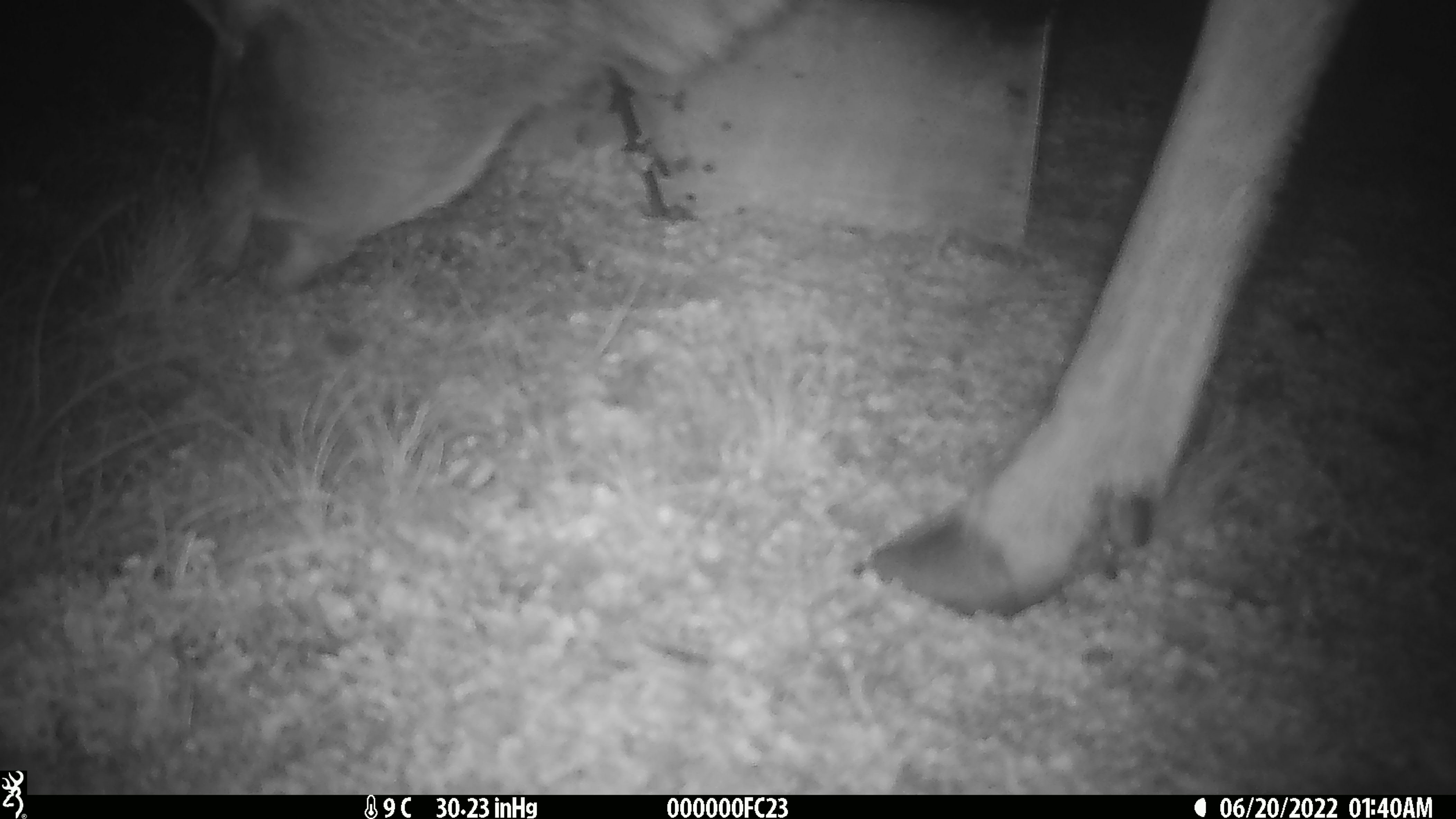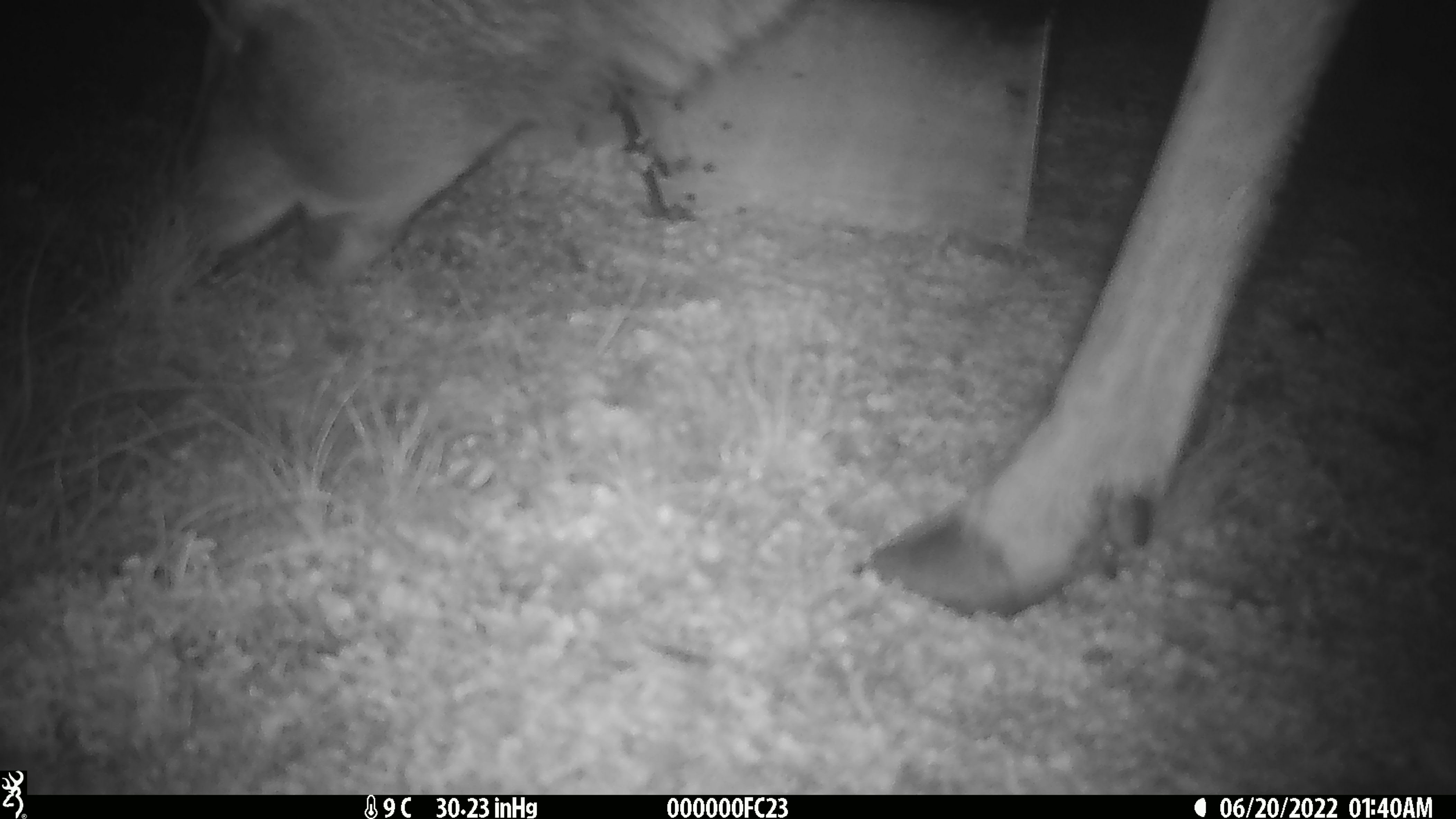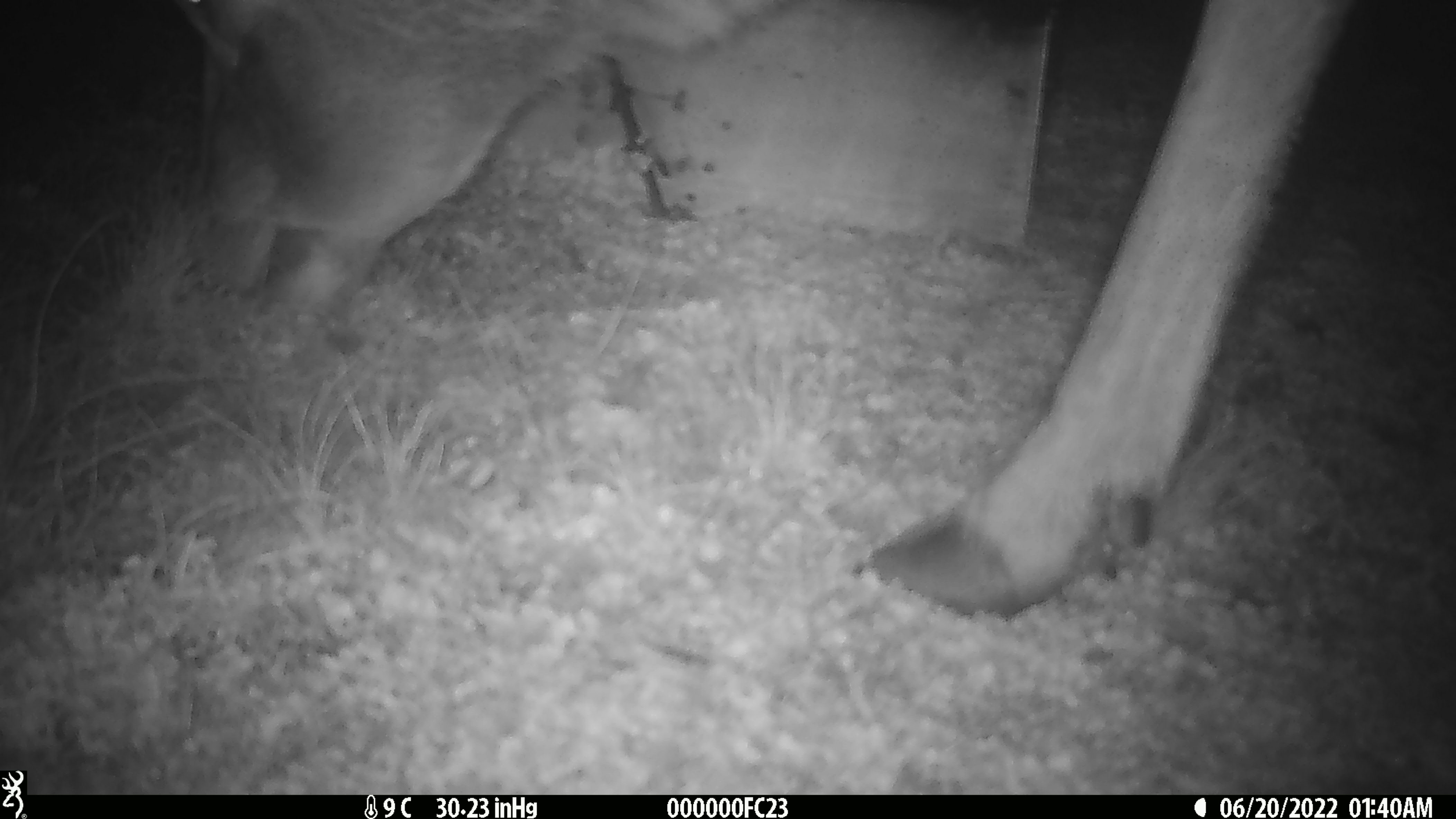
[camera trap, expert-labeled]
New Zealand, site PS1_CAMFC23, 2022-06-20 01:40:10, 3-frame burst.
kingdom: Animalia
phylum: Chordata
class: Mammalia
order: Artiodactyla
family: Cervidae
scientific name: Cervidae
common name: deer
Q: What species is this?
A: Deer (Cervidae).